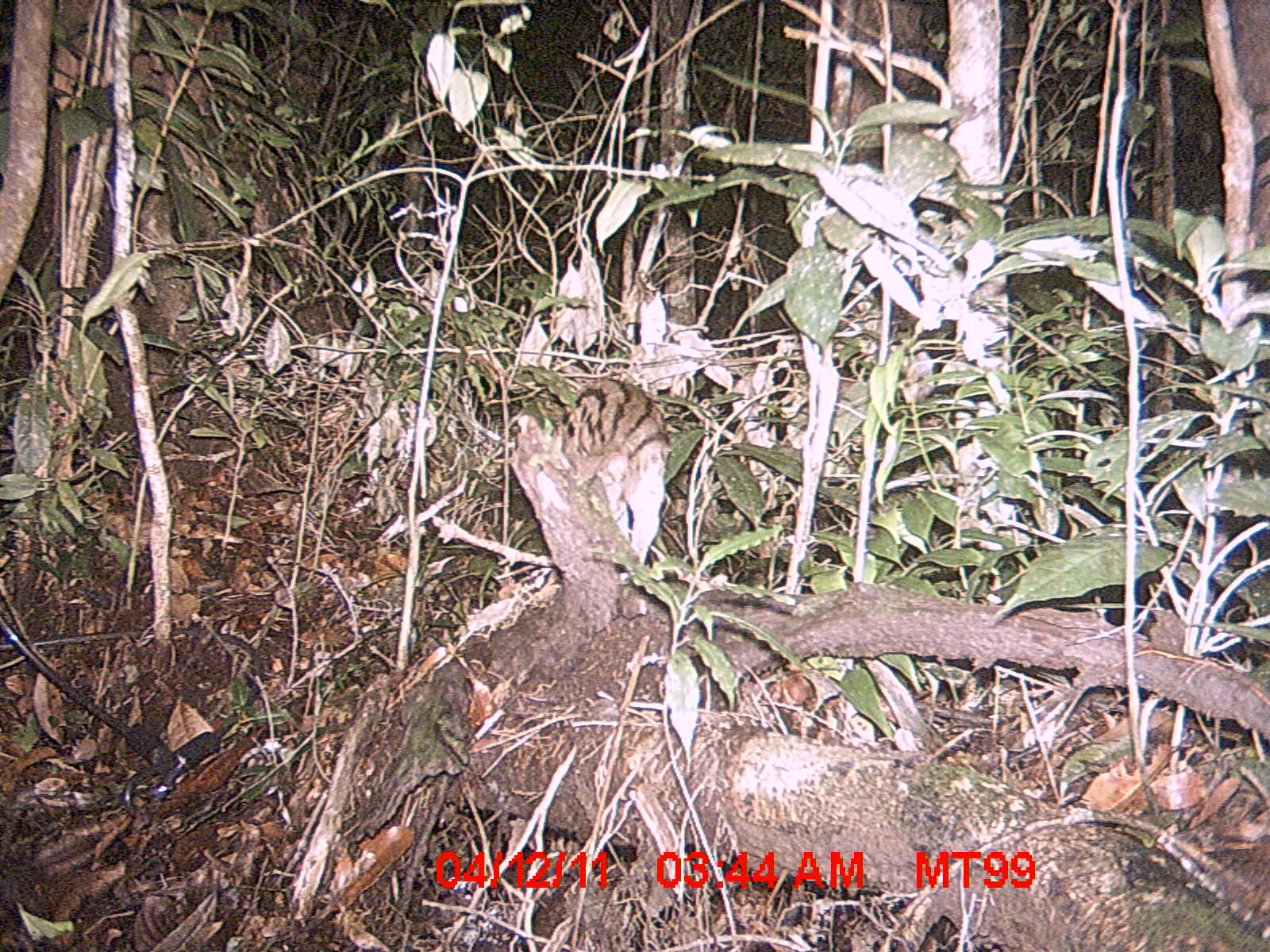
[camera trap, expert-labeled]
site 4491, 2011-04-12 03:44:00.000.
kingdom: Animalia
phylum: Chordata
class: Mammalia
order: Carnivora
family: Eupleridae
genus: Fossa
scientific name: Fossa fossana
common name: fanaloka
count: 1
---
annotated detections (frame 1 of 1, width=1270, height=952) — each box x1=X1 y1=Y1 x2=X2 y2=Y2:
fossa fossana: x1=556 y1=375 x2=666 y2=563